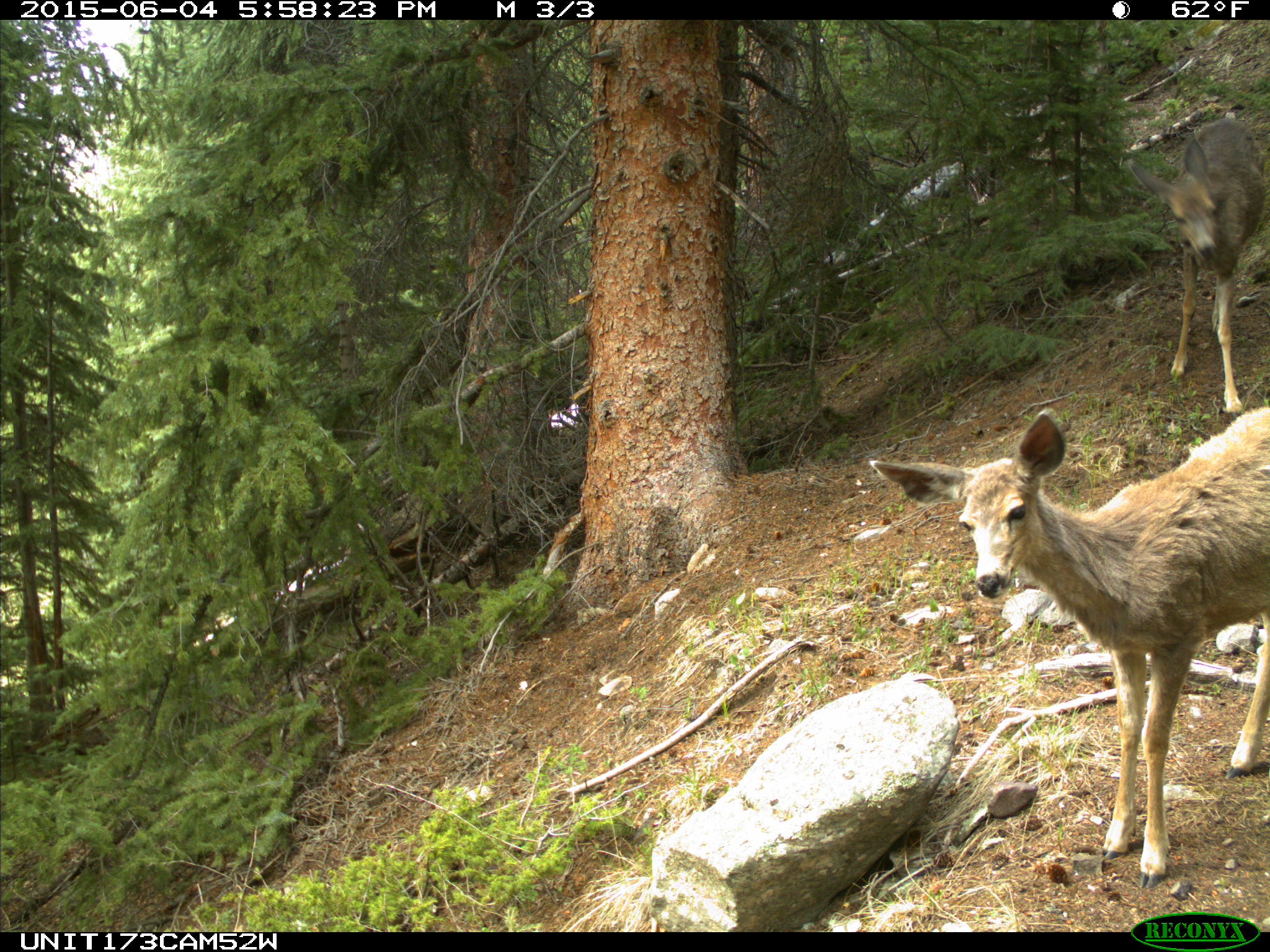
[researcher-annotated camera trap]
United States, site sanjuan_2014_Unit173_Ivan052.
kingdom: Animalia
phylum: Chordata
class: Mammalia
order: Artiodactyla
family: Cervidae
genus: Odocoileus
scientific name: Odocoileus hemionus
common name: mule deer